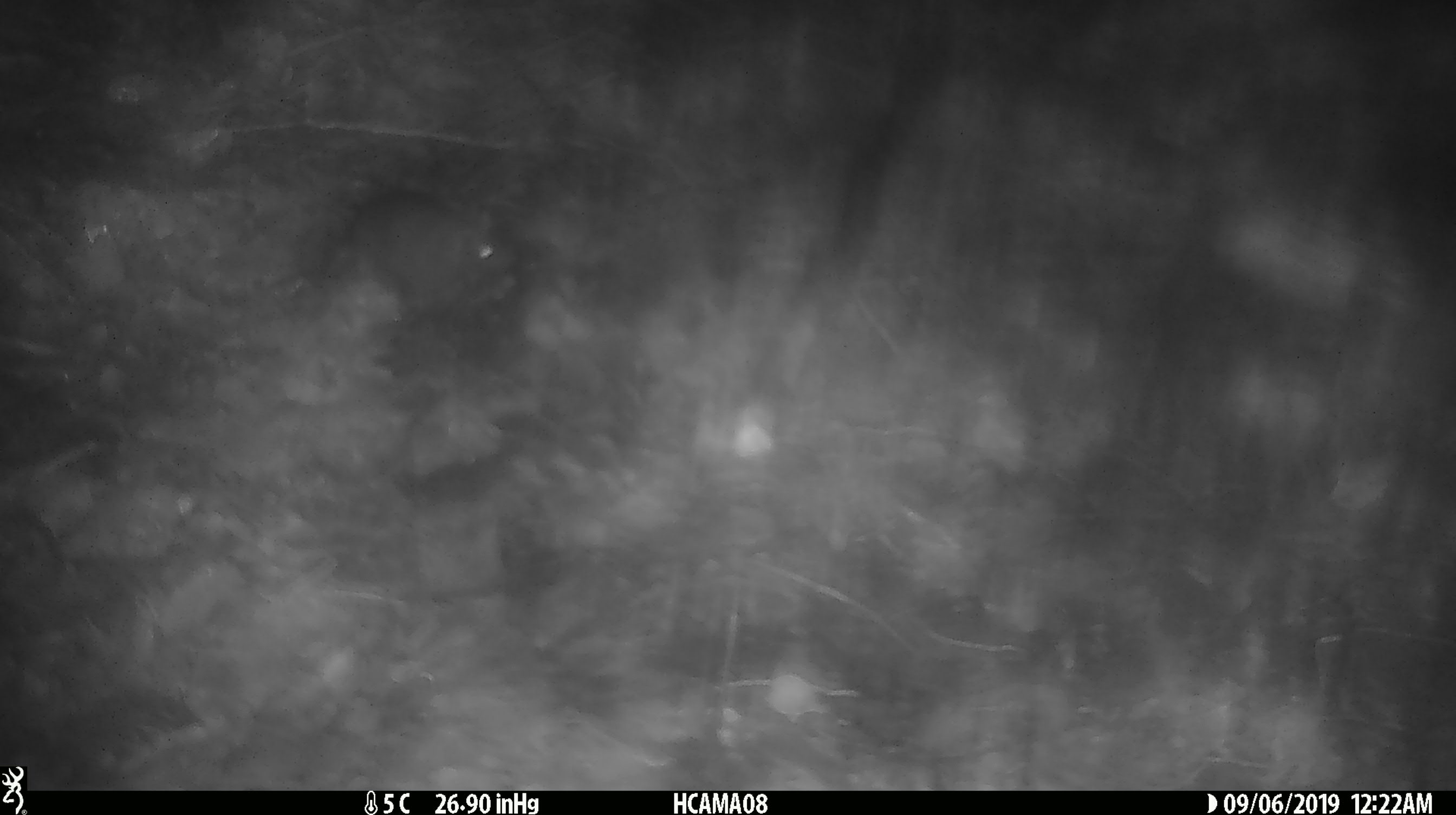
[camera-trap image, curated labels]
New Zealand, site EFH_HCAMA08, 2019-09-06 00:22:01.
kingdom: Animalia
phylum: Chordata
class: Mammalia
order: Rodentia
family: Muridae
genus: Mus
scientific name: Mus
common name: mouse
Mouse (Mus).